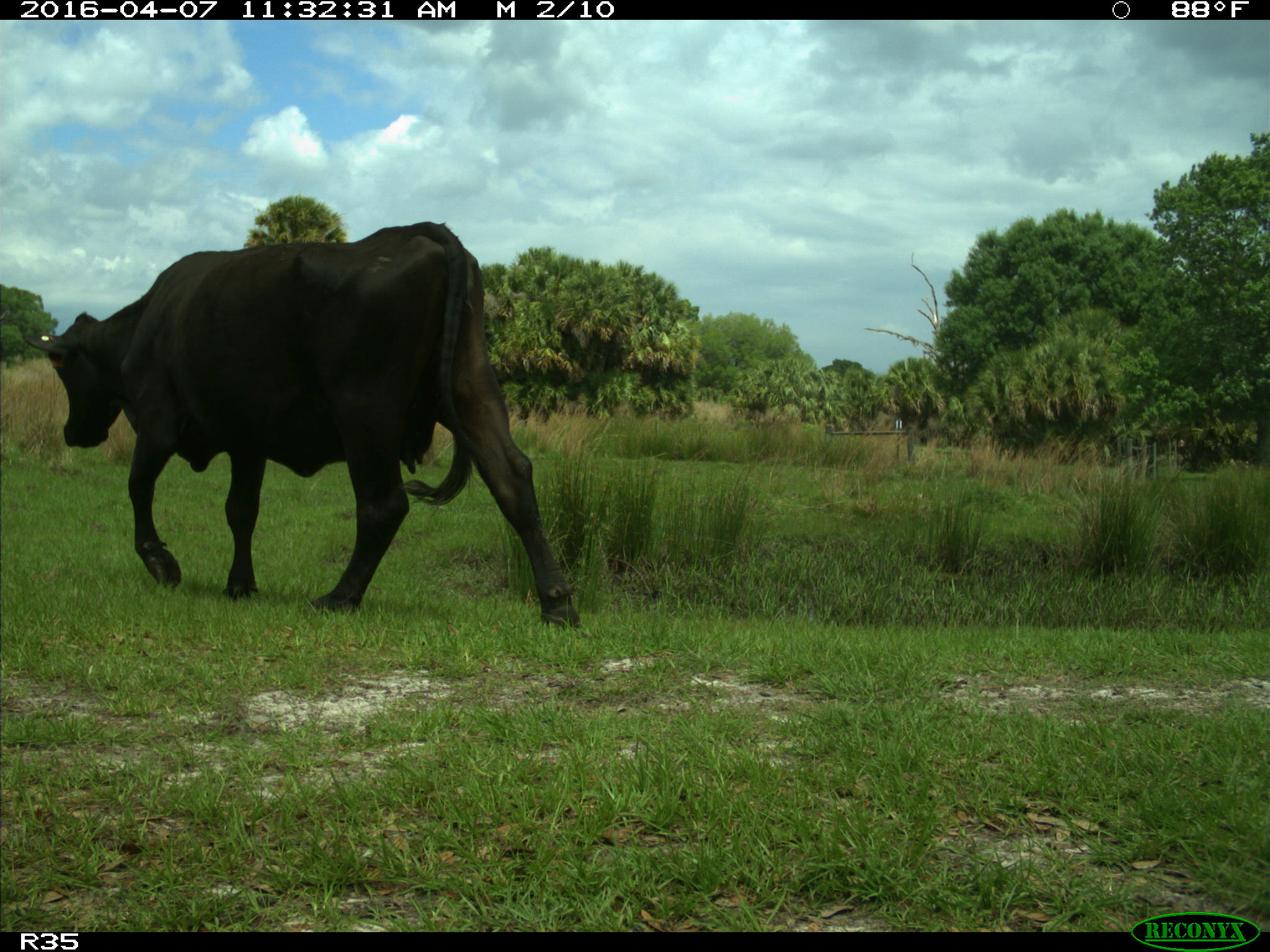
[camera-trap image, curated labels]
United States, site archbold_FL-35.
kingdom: Animalia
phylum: Chordata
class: Mammalia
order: Artiodactyla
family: Bovidae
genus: Bos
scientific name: Bos taurus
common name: domestic cow